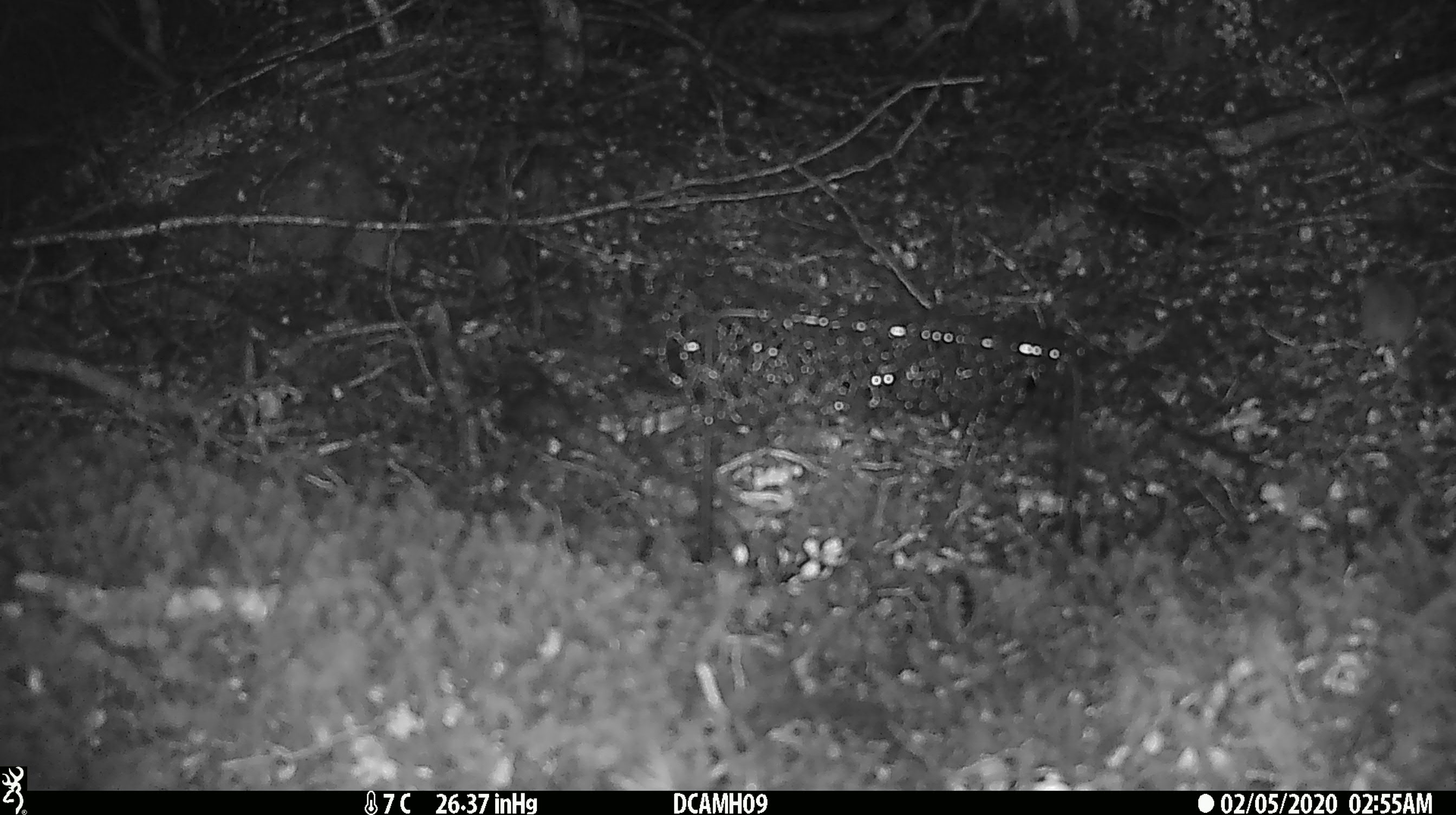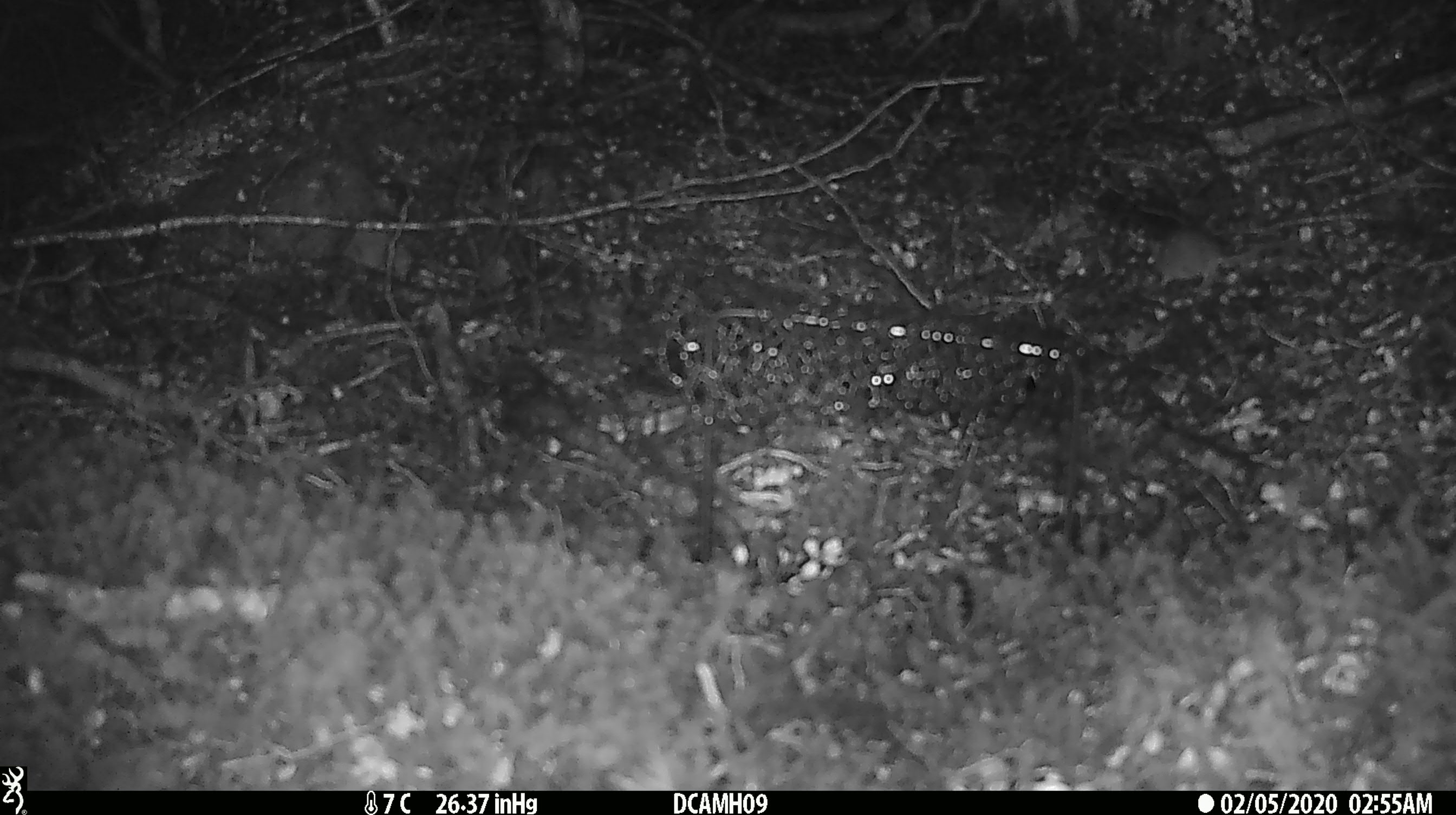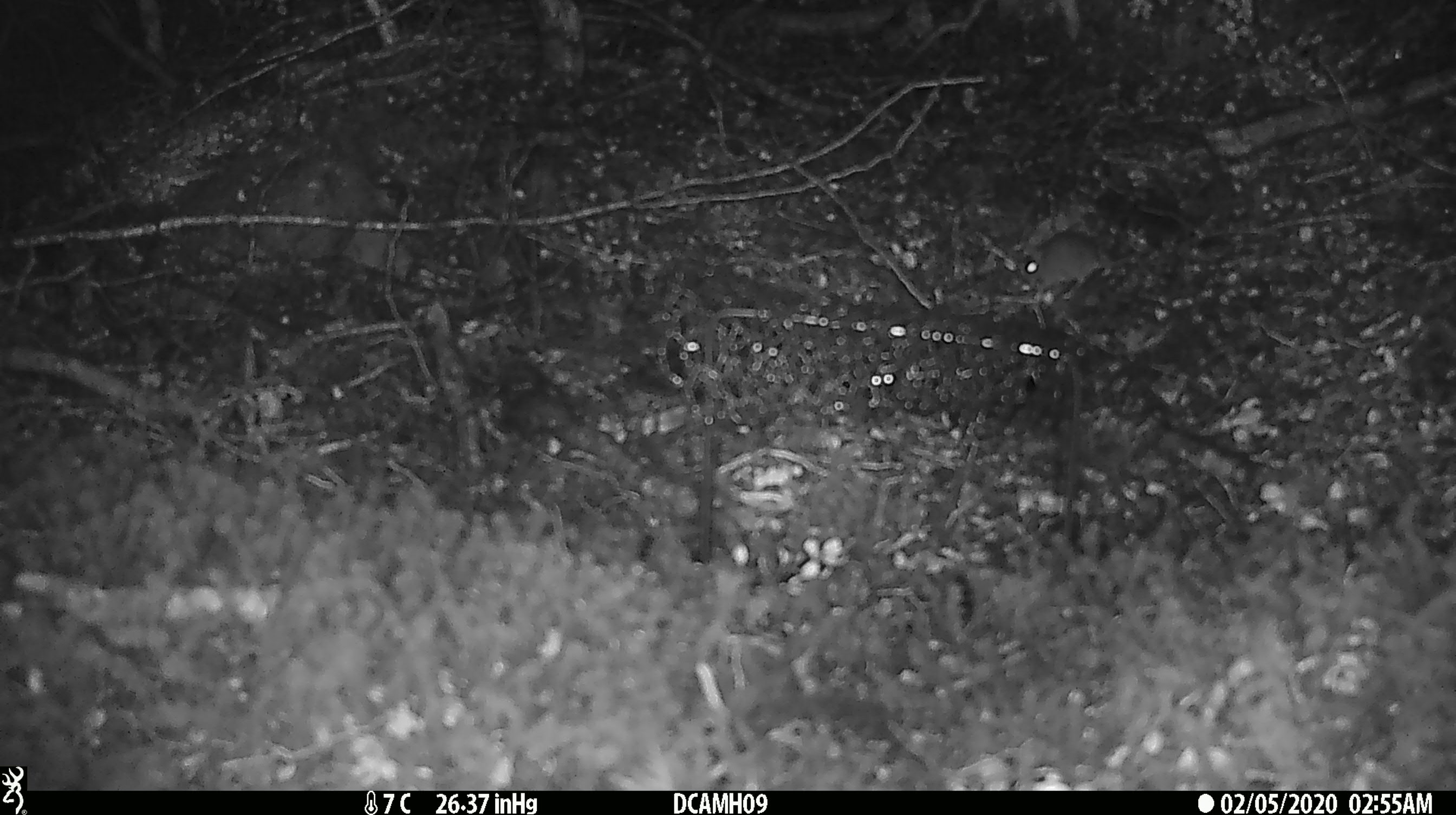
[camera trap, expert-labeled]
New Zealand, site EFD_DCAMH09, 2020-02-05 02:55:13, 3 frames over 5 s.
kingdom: Animalia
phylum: Chordata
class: Mammalia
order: Rodentia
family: Muridae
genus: Mus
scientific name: Mus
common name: mouse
Mouse (Mus).